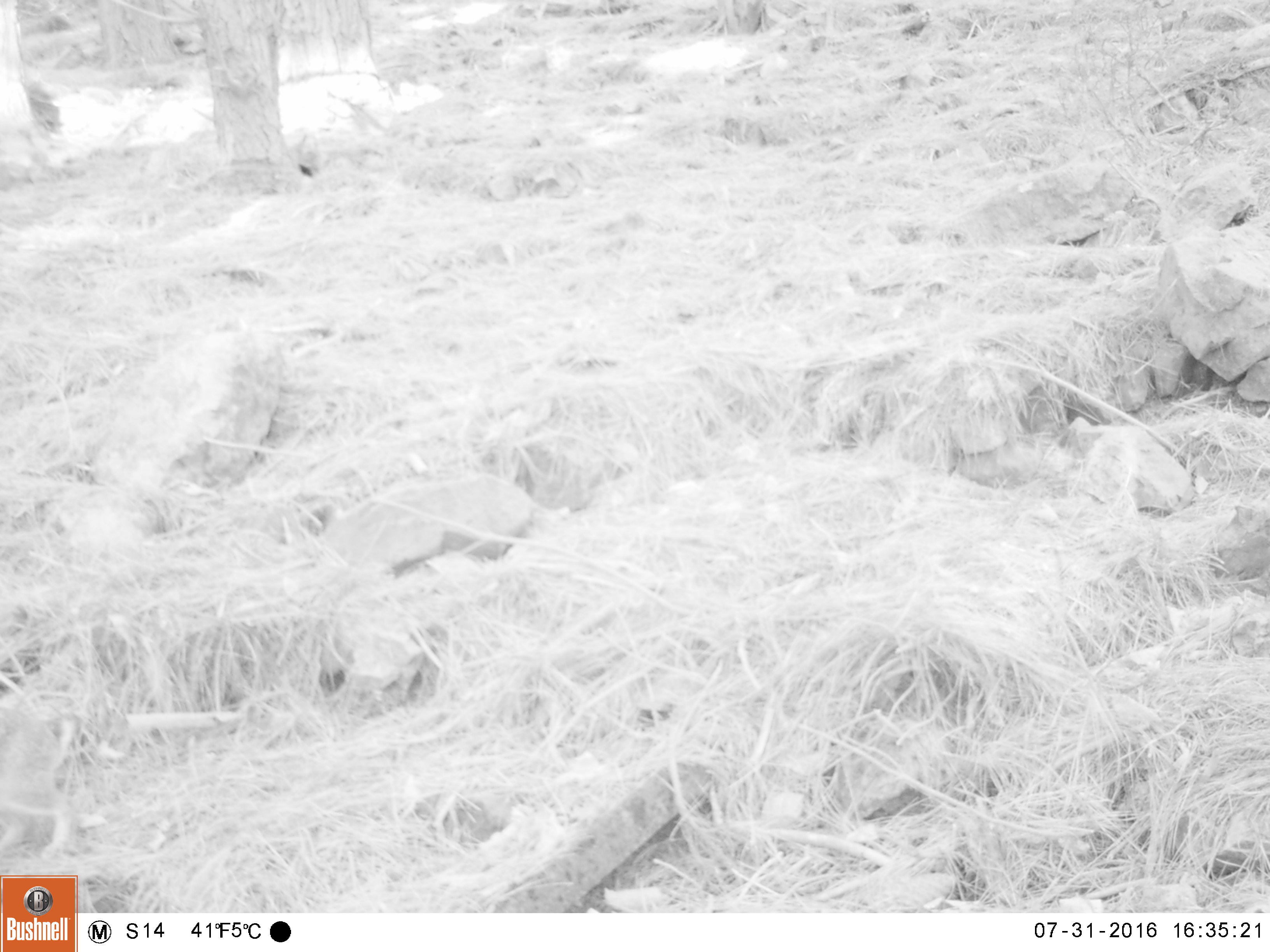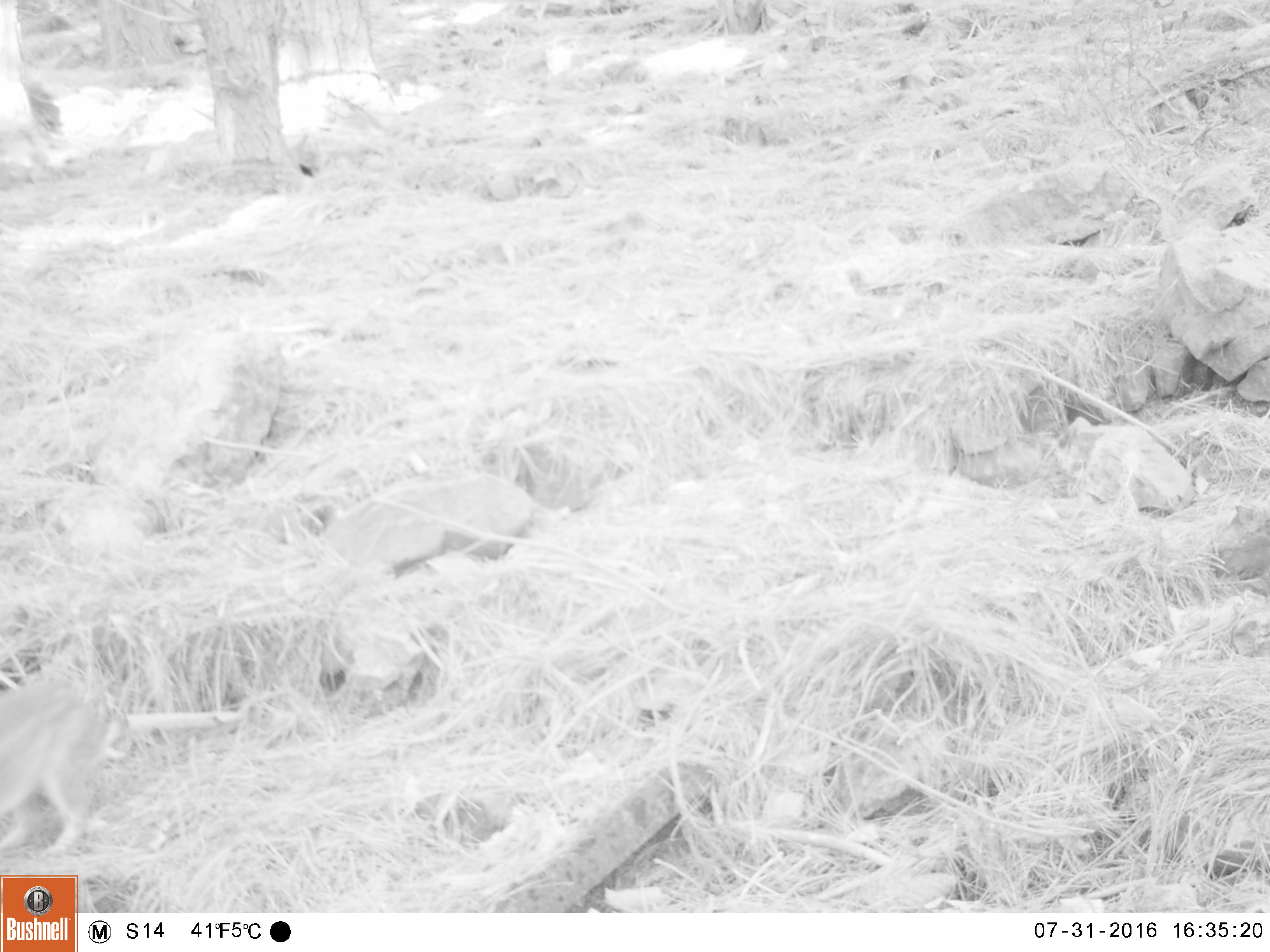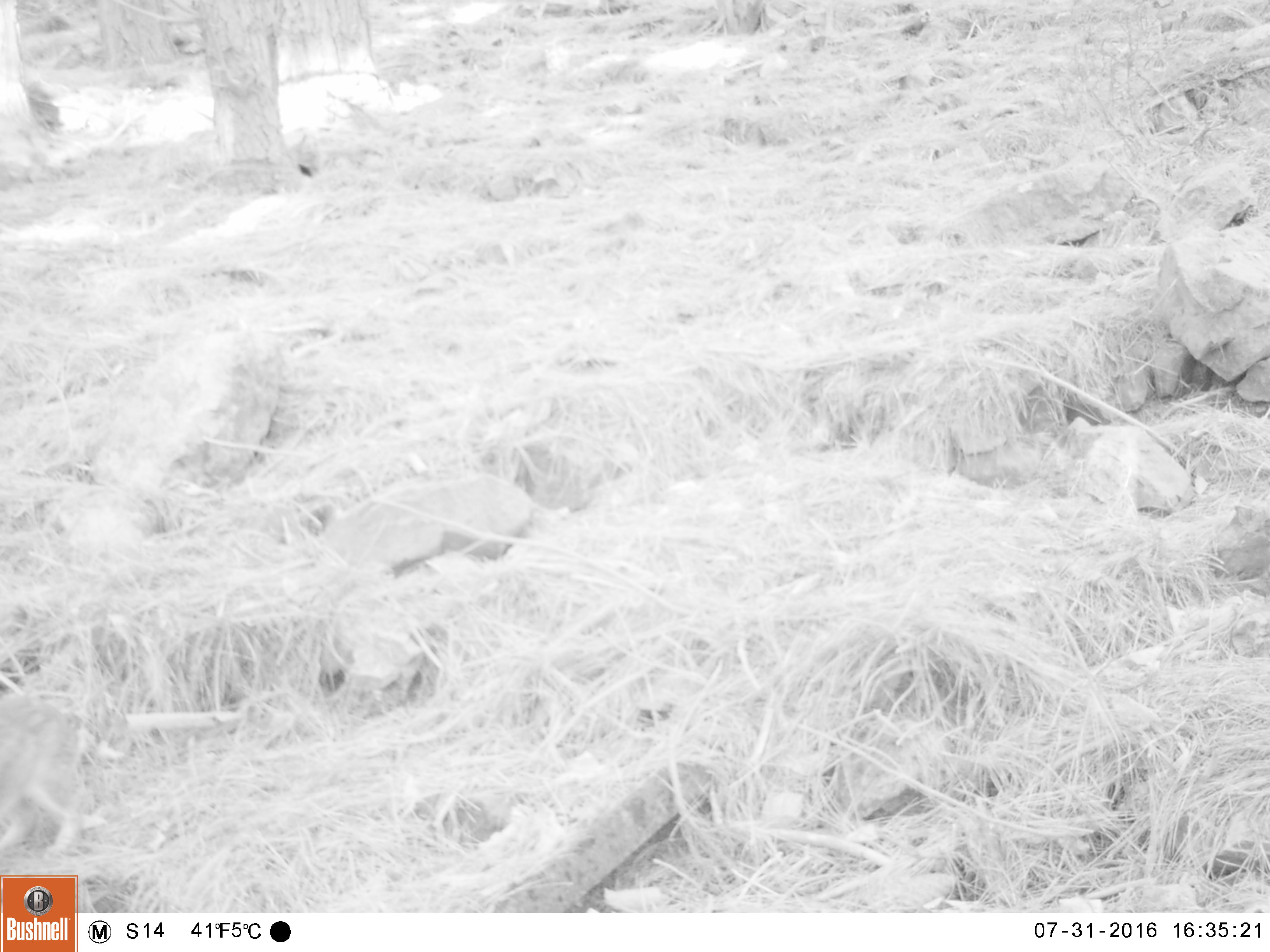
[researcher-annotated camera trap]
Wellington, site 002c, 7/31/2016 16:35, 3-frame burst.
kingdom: Animalia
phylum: Chordata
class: Mammalia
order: Lagomorpha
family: Leporidae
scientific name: Leporidae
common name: rabbit